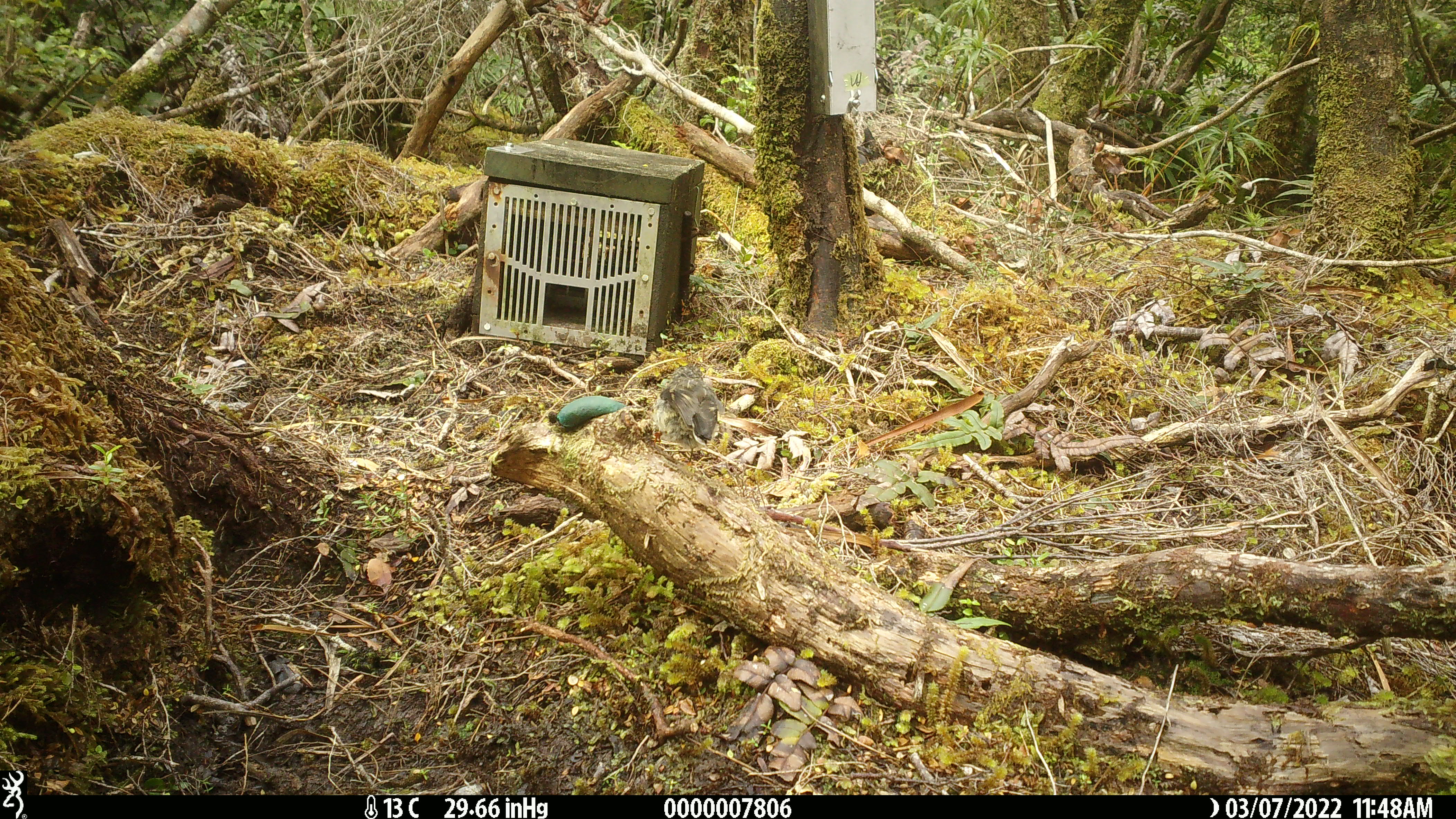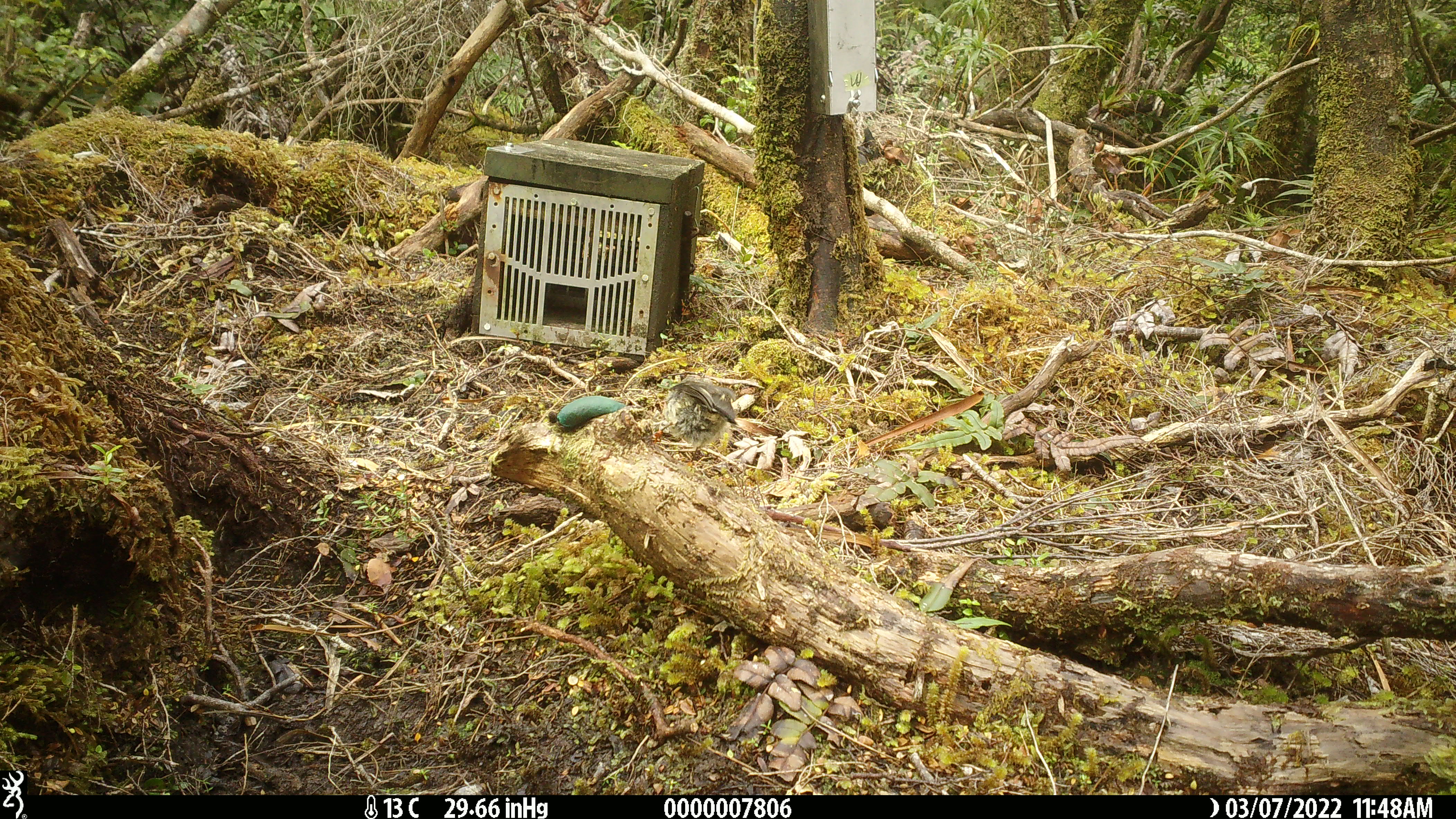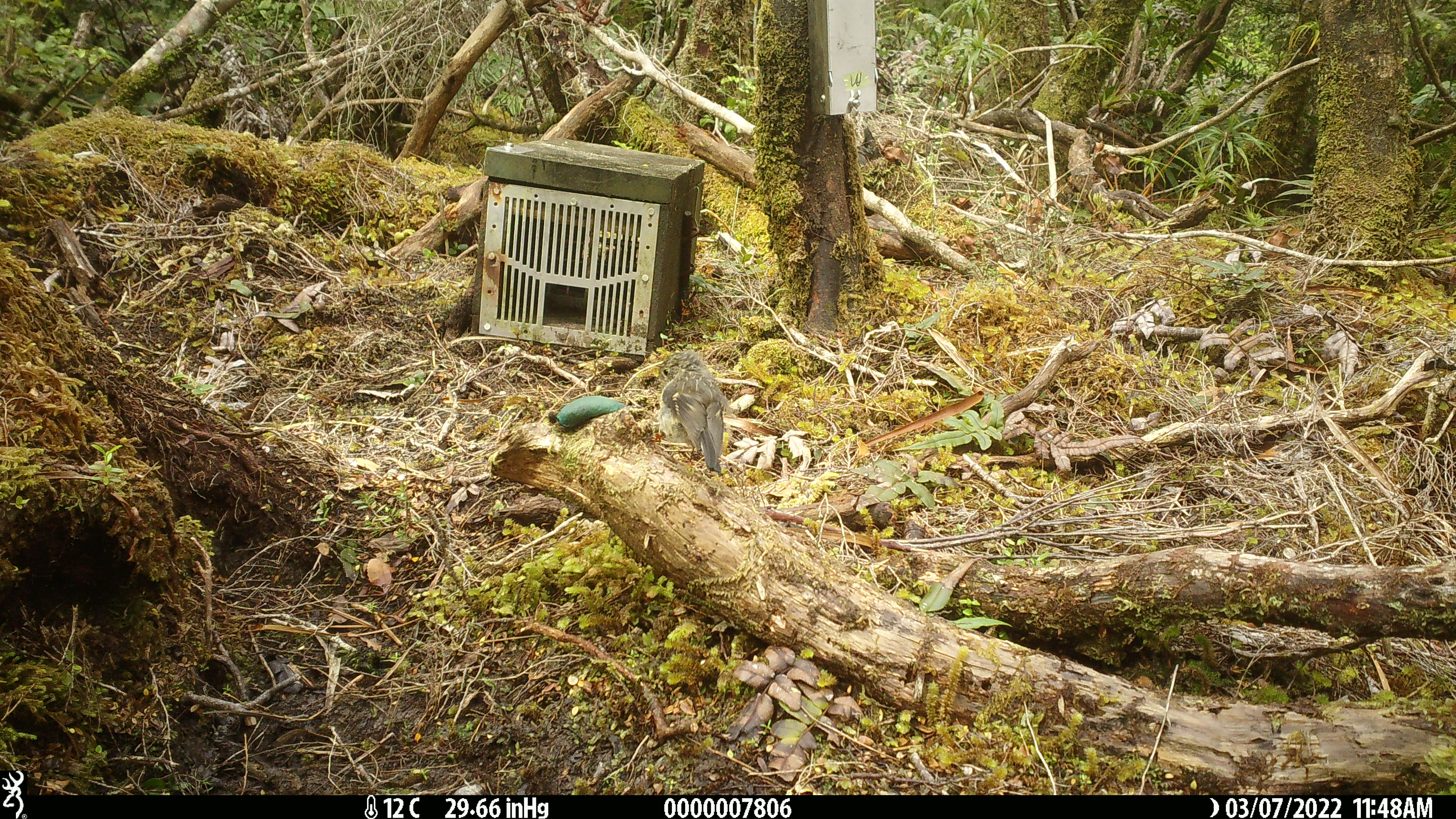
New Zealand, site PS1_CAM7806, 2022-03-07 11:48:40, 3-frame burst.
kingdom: Animalia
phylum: Chordata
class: Aves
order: Passeriformes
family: Petroicidae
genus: Petroica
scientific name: Petroica macrocephala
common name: tomtit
Tomtit (Petroica macrocephala).